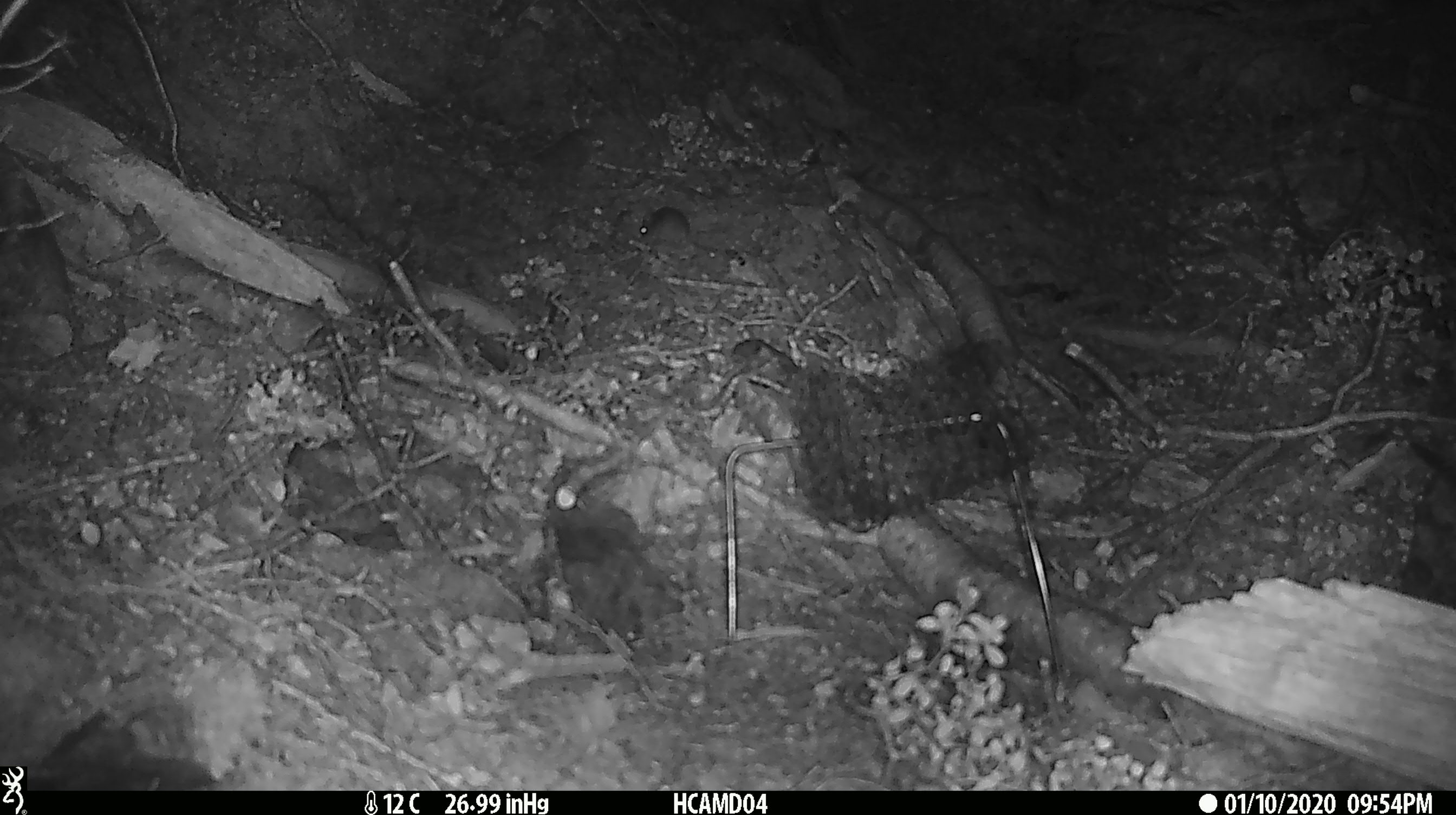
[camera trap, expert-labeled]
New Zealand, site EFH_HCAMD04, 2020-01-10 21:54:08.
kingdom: Animalia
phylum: Chordata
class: Mammalia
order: Rodentia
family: Muridae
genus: Mus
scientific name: Mus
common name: mouse